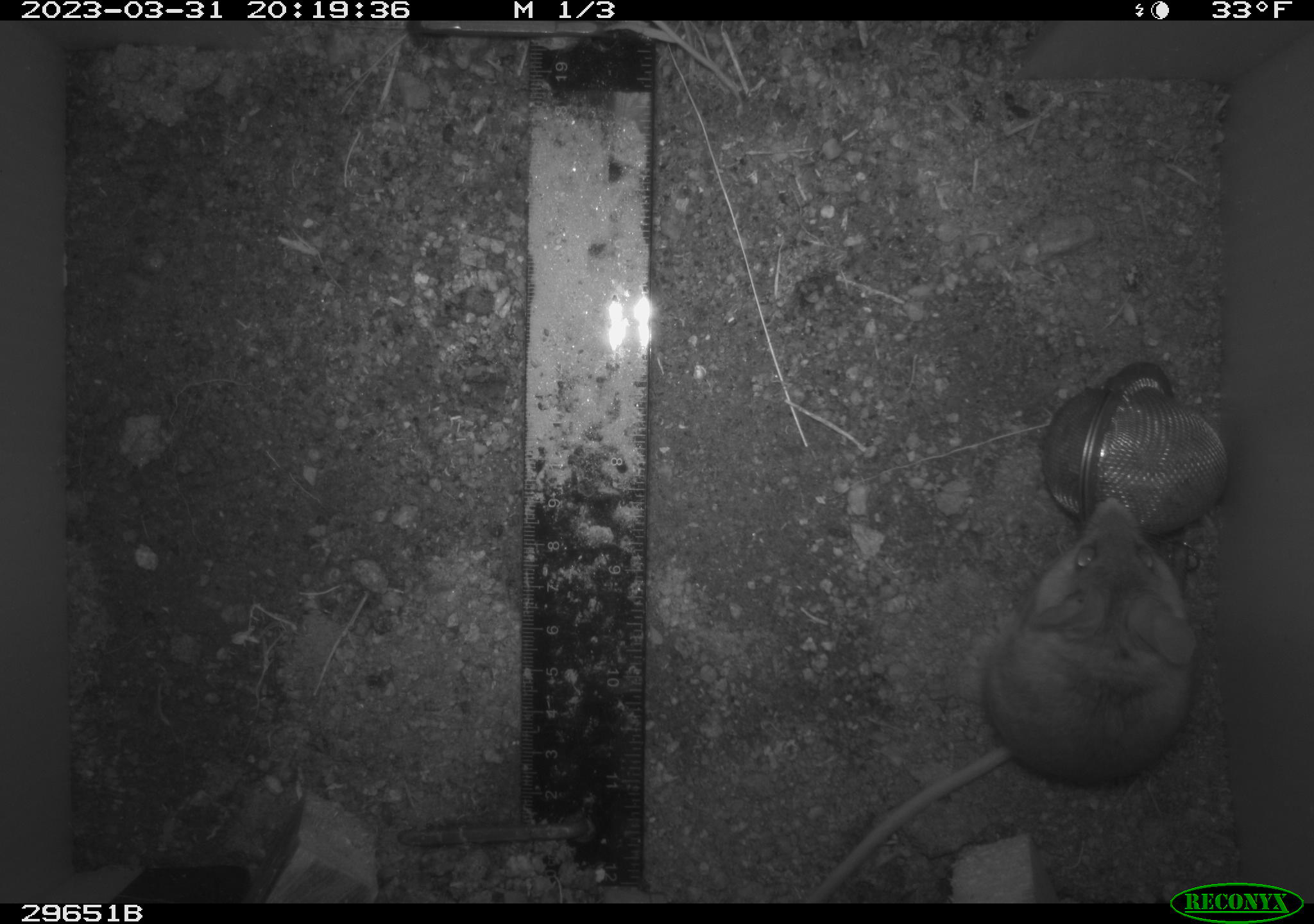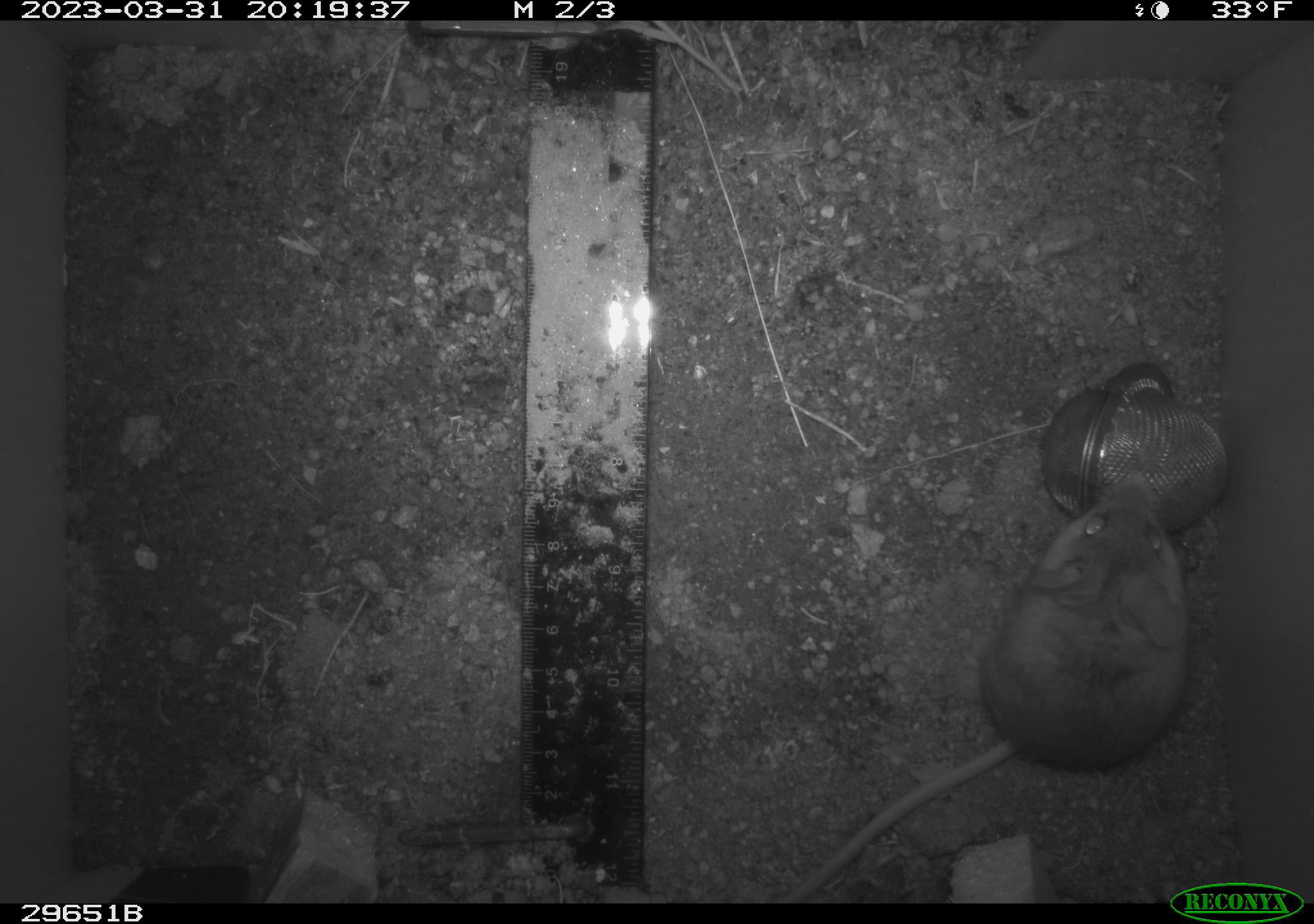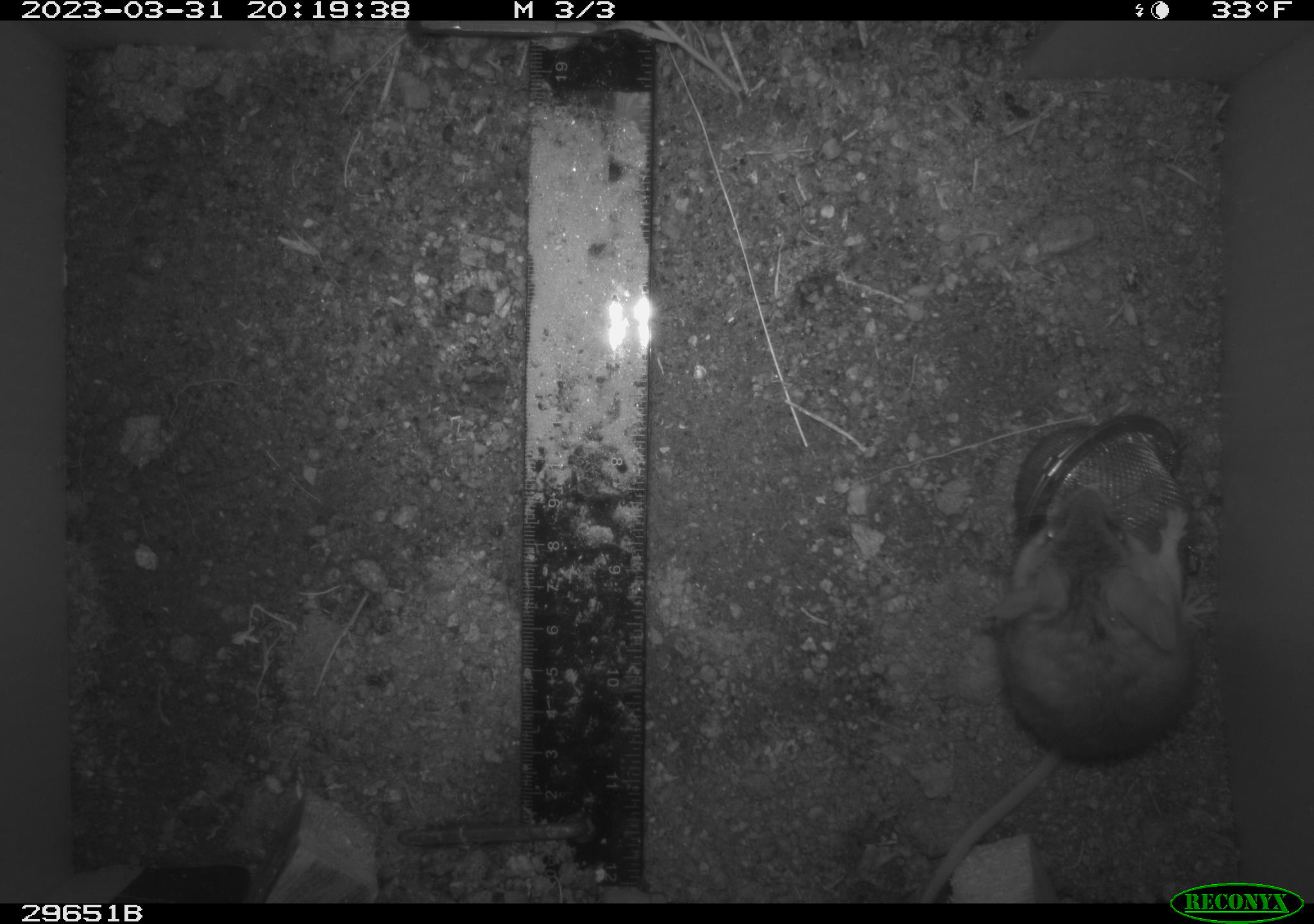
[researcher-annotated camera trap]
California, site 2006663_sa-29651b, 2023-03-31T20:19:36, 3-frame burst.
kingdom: Animalia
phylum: Chordata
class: Mammalia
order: Rodentia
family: Cricetidae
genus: Peromyscus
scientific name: Peromyscus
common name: deer mice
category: peromyscus species